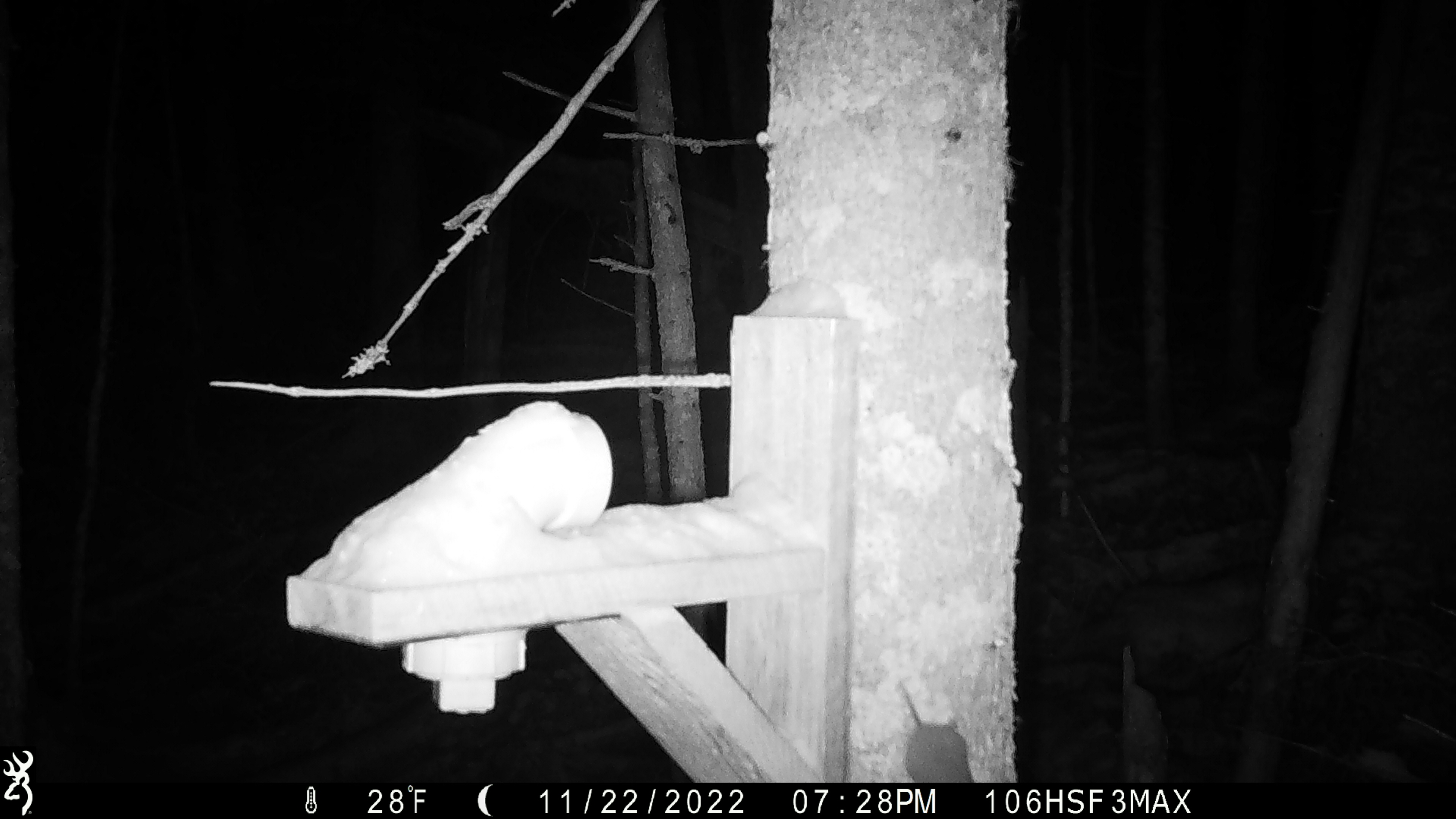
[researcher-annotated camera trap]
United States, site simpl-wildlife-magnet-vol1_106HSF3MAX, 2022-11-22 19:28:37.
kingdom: Animalia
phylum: Chordata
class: Mammalia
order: Rodentia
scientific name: Rodentia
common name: mouse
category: mouse sp.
Mouse sp. (mouse) (Rodentia).